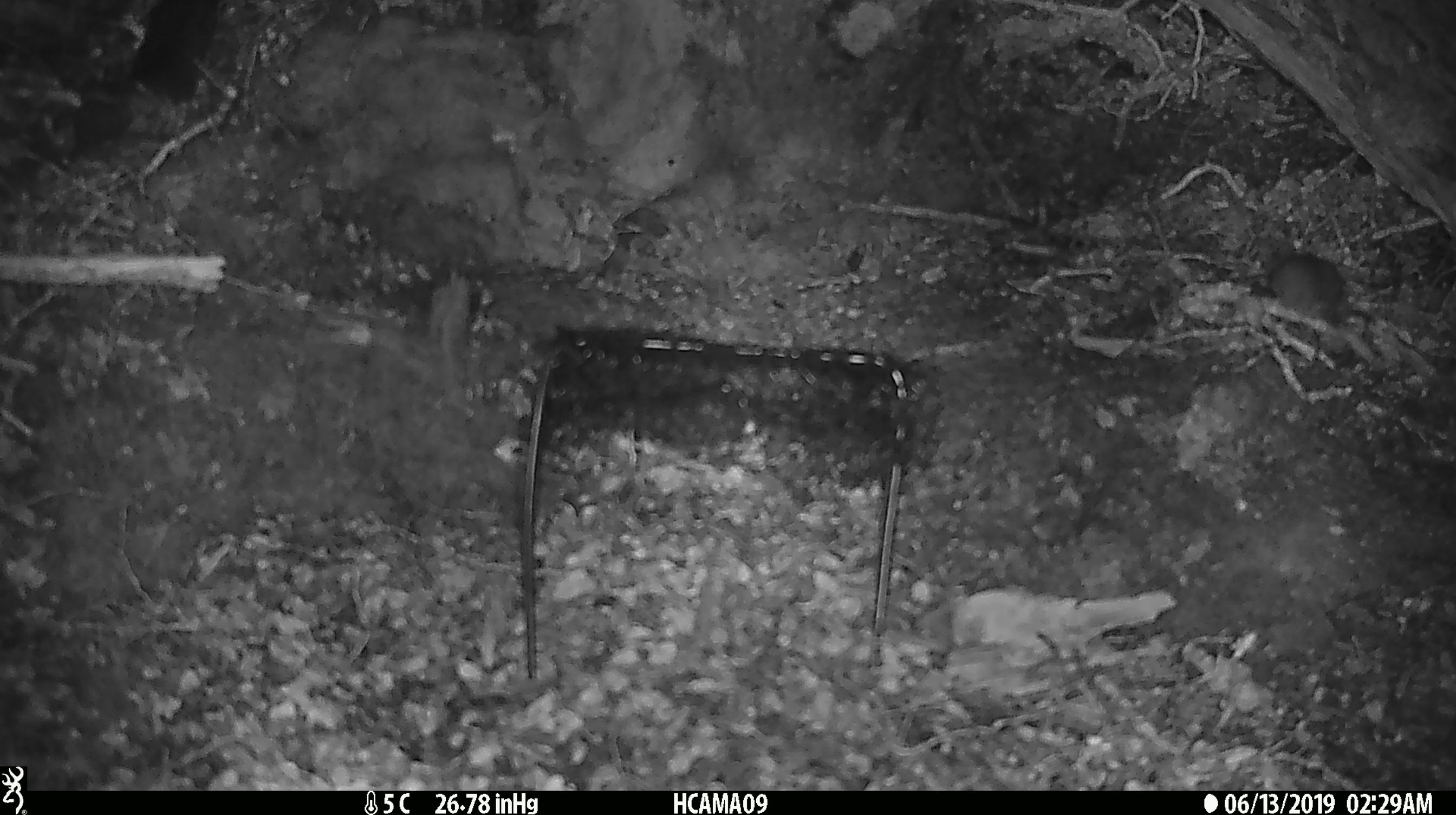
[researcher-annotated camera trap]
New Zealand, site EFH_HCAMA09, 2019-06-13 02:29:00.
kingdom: Animalia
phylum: Chordata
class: Mammalia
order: Rodentia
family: Muridae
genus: Mus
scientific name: Mus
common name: mouse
Mouse (Mus).